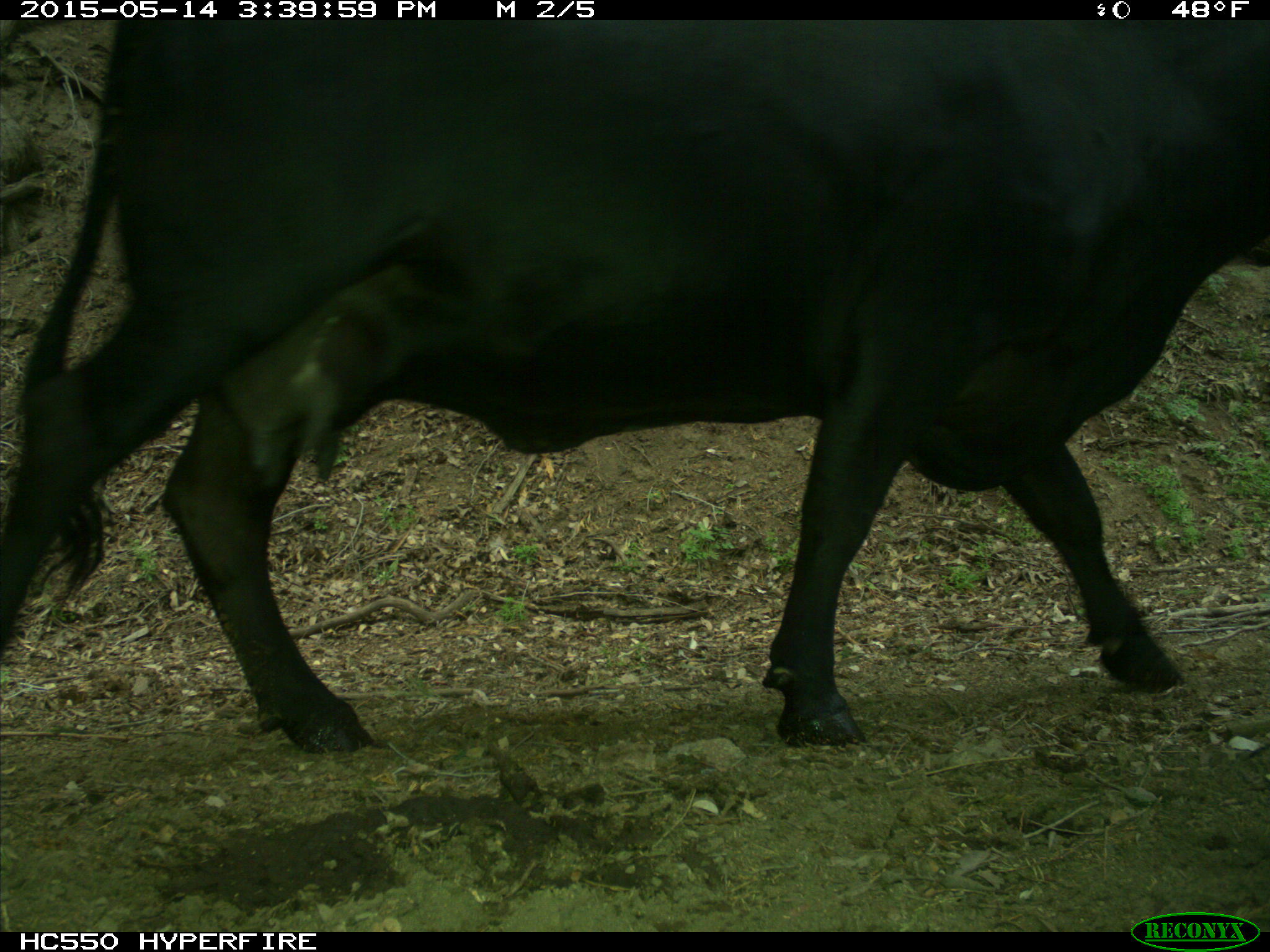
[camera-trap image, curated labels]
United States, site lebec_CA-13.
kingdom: Animalia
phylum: Chordata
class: Mammalia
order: Artiodactyla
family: Bovidae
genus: Bos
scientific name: Bos taurus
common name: domestic cow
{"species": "Bos taurus (domestic cow)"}